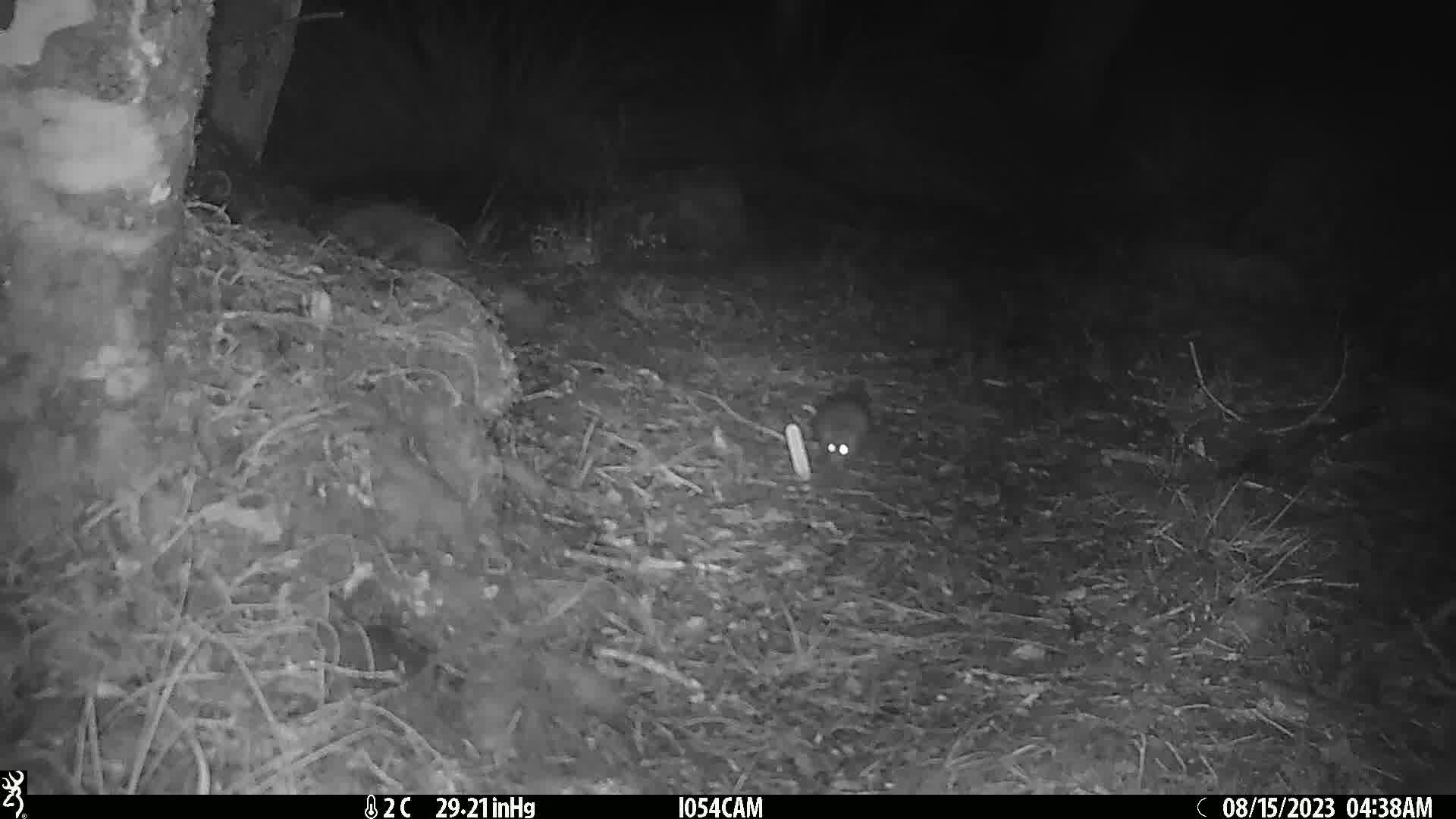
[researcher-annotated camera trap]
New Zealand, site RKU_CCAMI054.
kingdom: Animalia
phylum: Chordata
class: Mammalia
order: Rodentia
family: Muridae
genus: Rattus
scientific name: Rattus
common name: rat